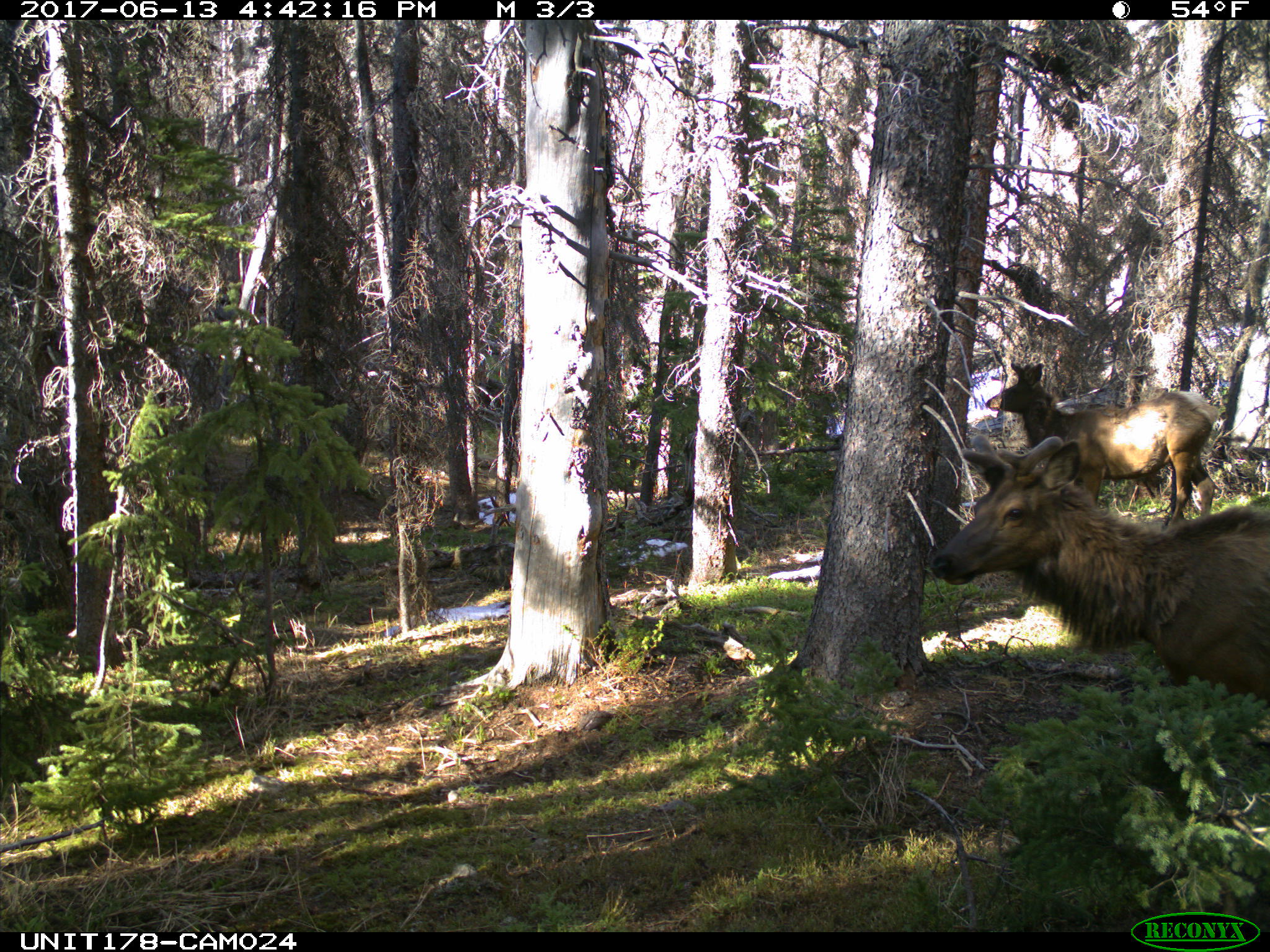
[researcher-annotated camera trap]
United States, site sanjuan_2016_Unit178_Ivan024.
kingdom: Animalia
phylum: Chordata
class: Mammalia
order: Artiodactyla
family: Cervidae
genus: Cervus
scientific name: Cervus elaphus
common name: red deer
Cervus elaphus (red deer).